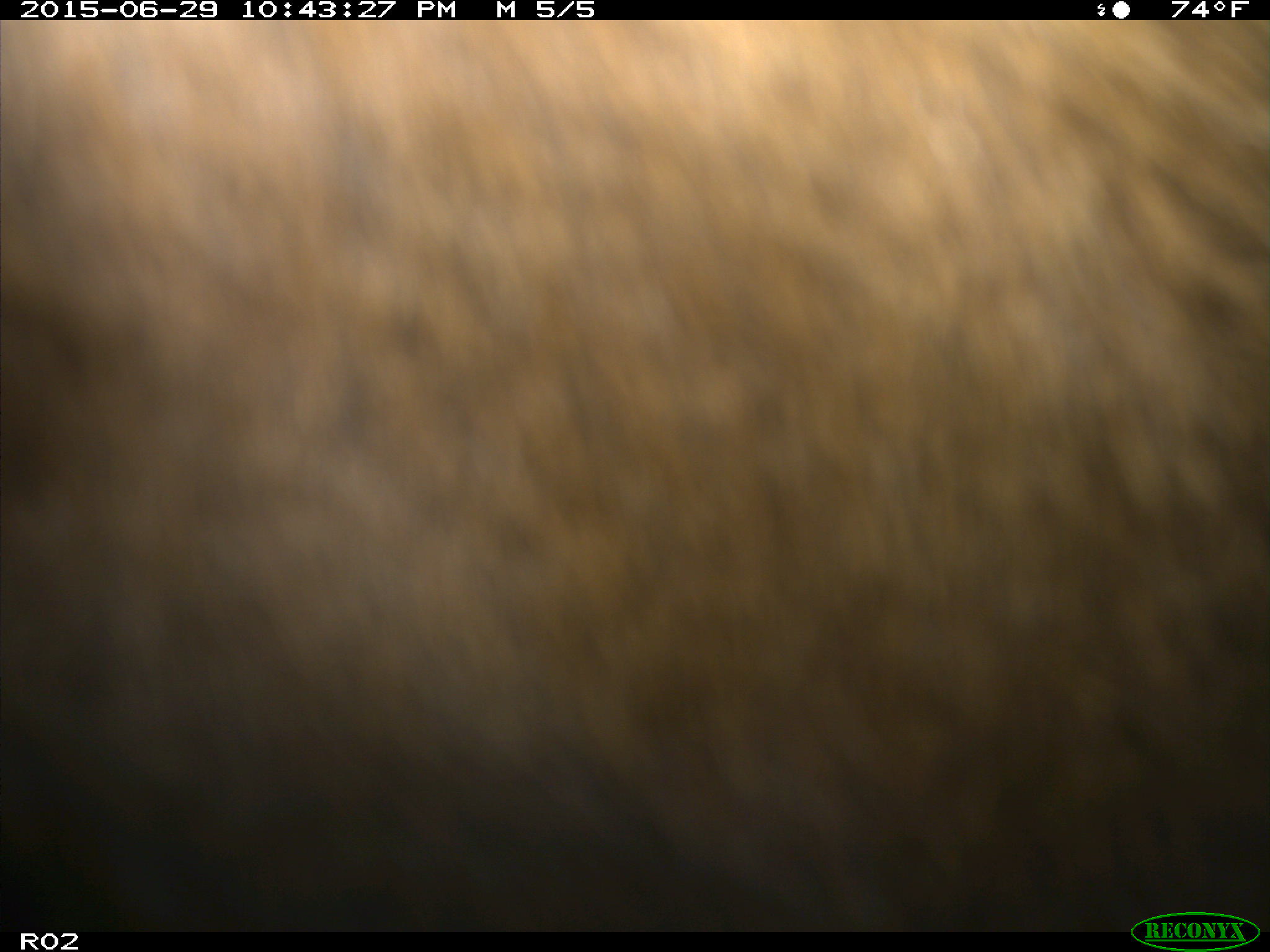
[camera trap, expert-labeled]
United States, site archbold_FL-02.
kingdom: Animalia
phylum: Chordata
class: Mammalia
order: Artiodactyla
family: Bovidae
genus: Bos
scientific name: Bos taurus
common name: domestic cow